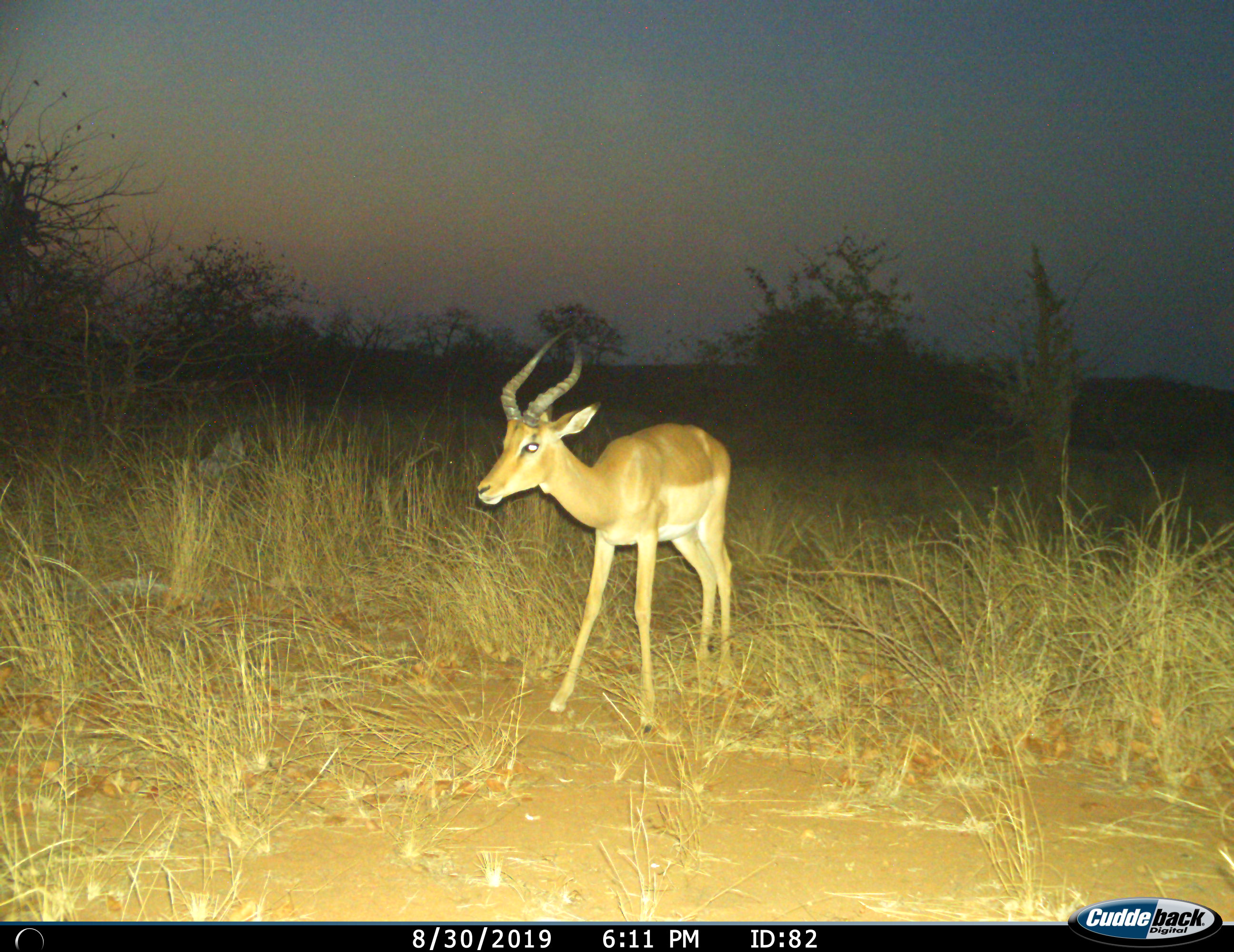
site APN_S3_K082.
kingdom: Animalia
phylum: Chordata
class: Mammalia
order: Artiodactyla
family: Bovidae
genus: Aepyceros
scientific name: Aepyceros melampus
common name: impala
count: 1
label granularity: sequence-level